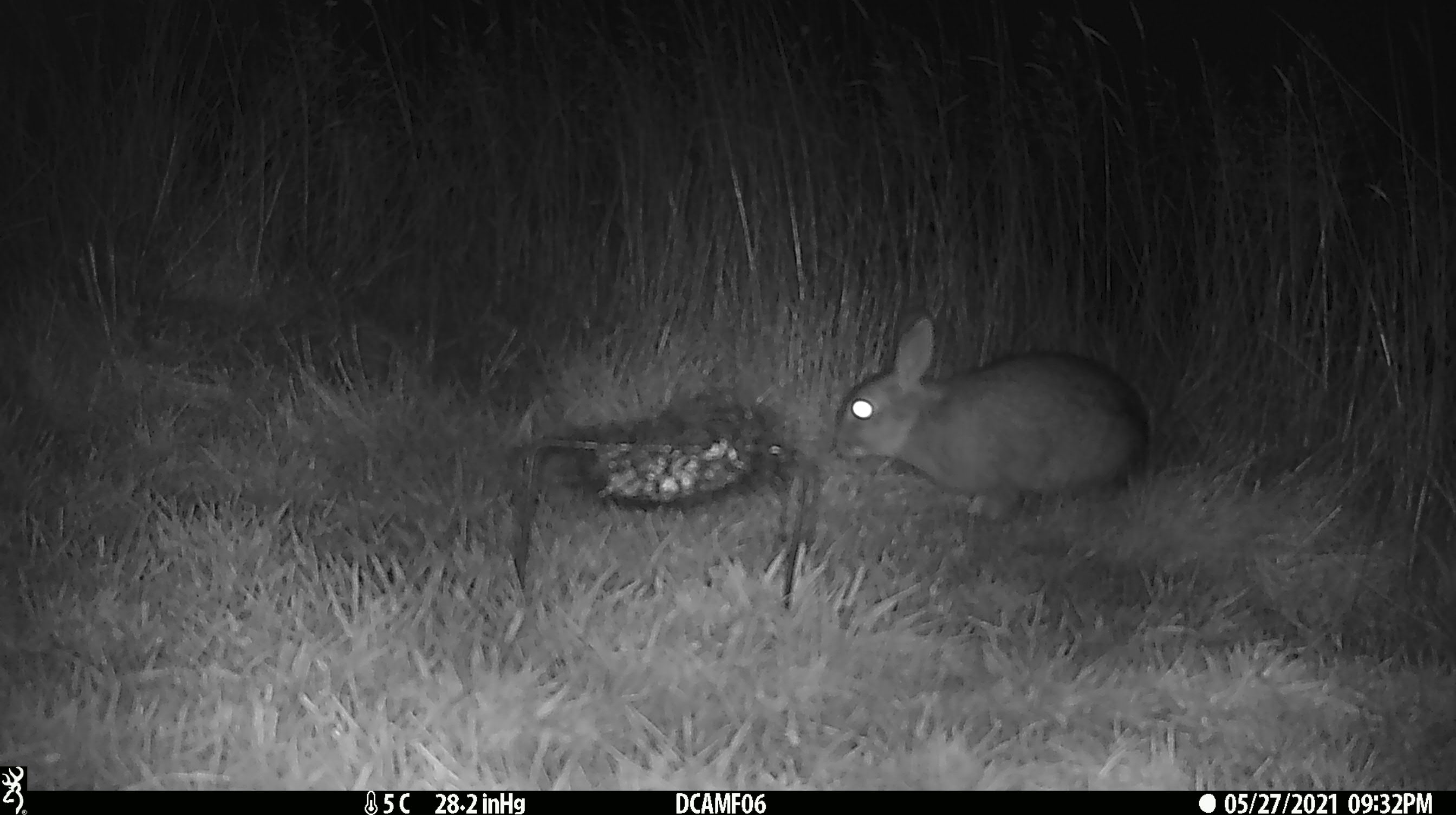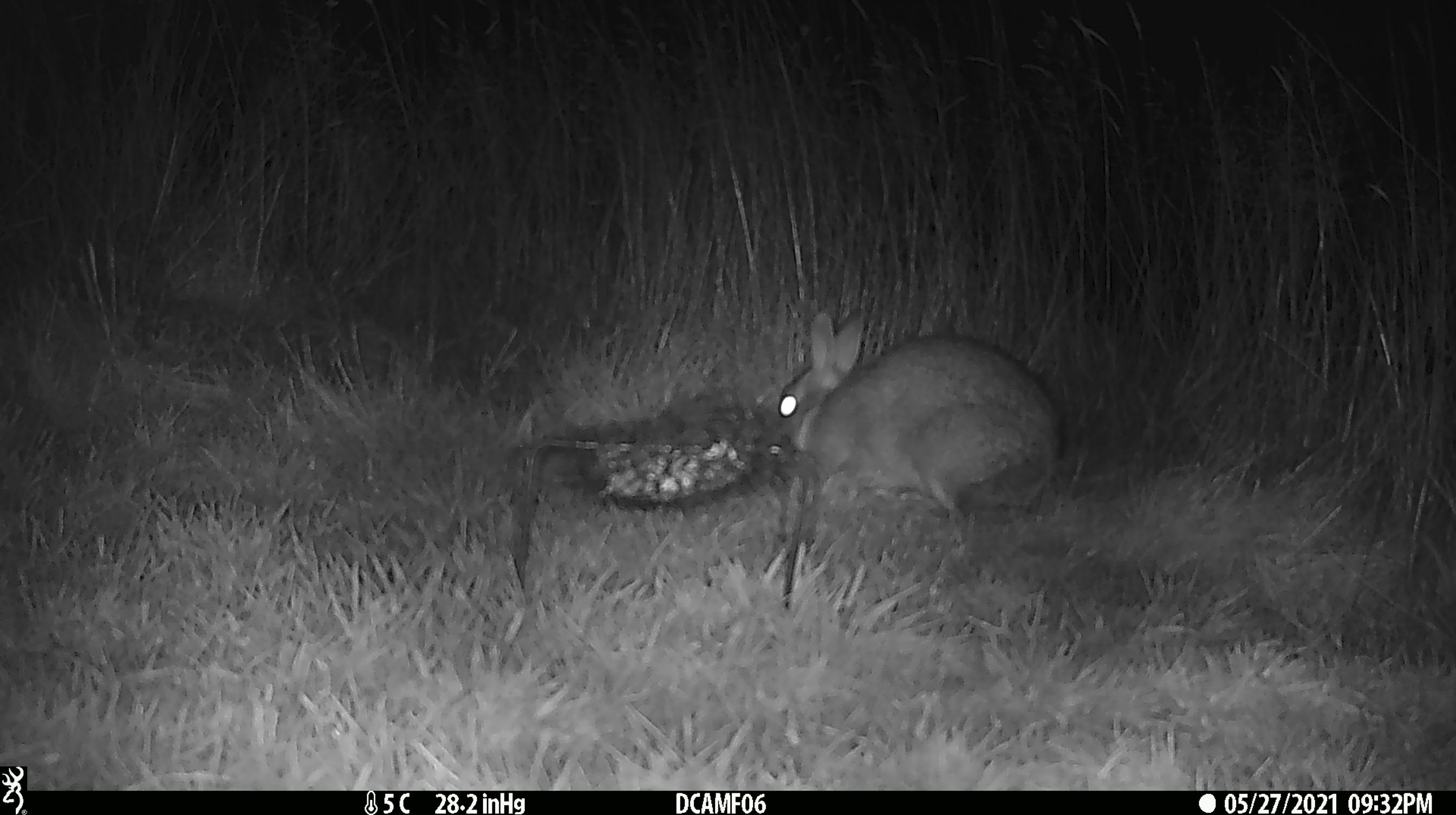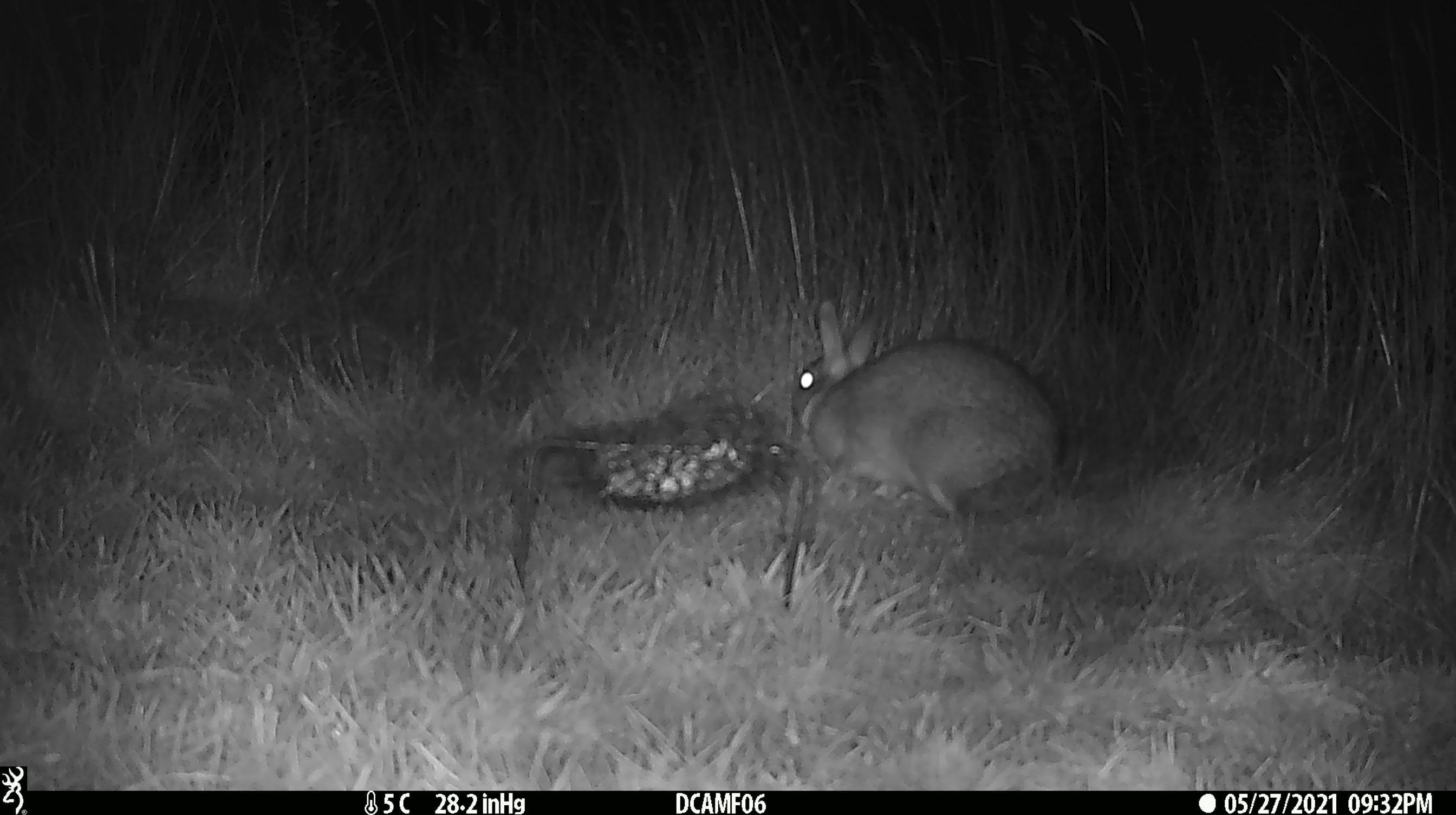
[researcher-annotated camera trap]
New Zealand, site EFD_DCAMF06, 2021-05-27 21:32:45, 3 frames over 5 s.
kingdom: Animalia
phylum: Chordata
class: Mammalia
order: Lagomorpha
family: Leporidae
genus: Oryctolagus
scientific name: Oryctolagus cuniculus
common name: european rabbit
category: rabbit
Rabbit (european rabbit) (Oryctolagus cuniculus).